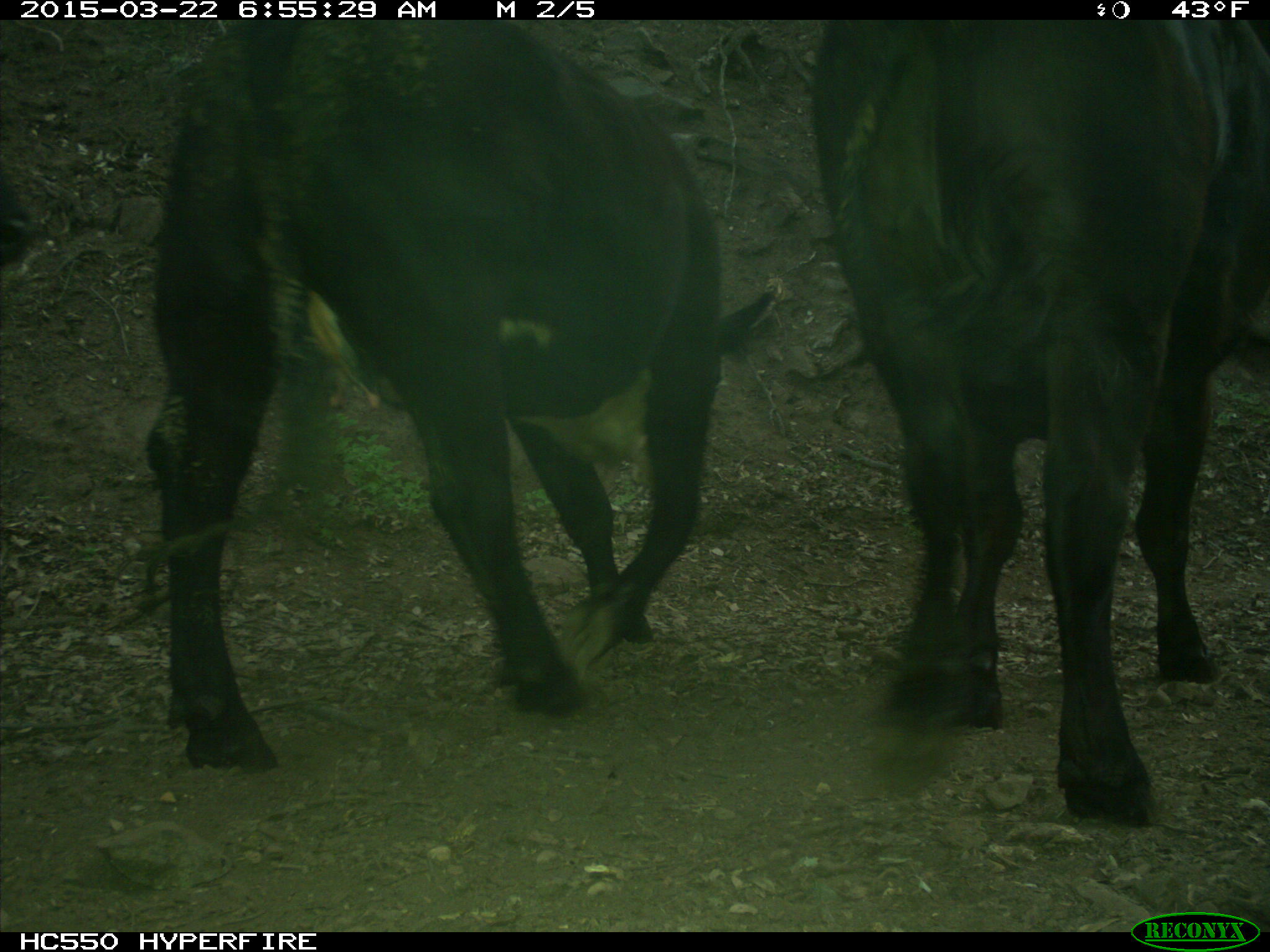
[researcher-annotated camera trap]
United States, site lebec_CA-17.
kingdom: Animalia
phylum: Chordata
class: Mammalia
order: Artiodactyla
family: Bovidae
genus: Bos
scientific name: Bos taurus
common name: domestic cow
Bos taurus (domestic cow).